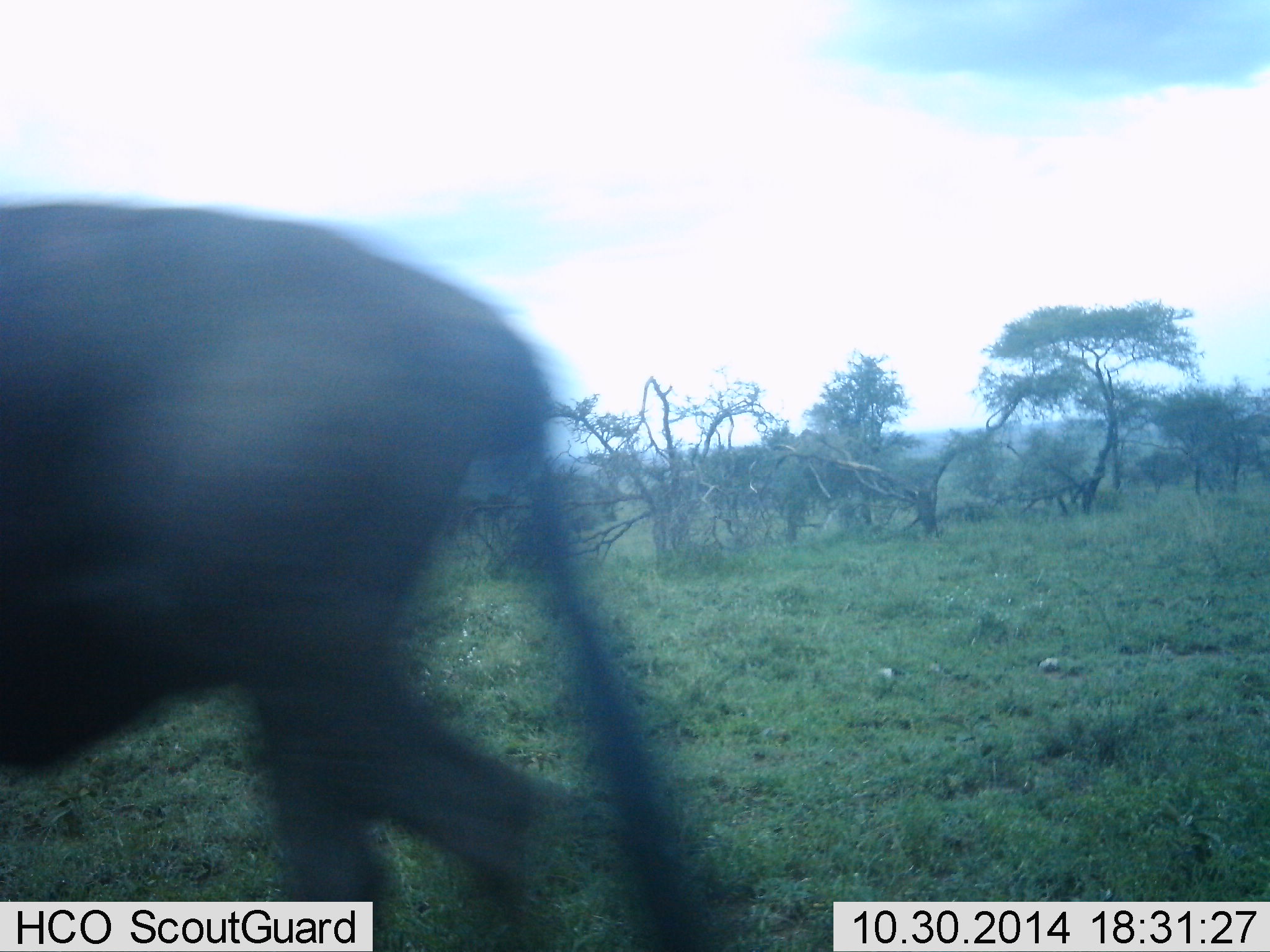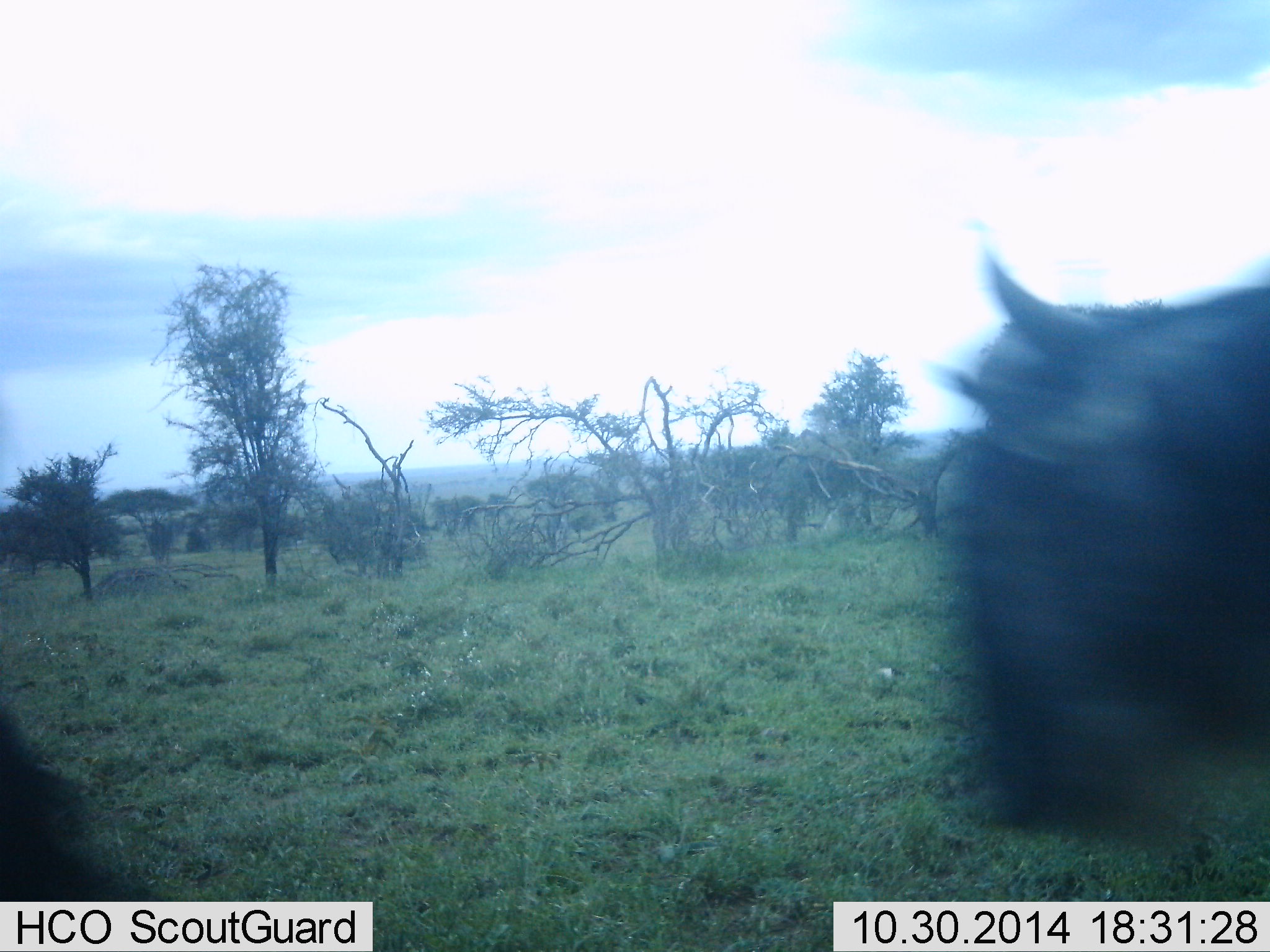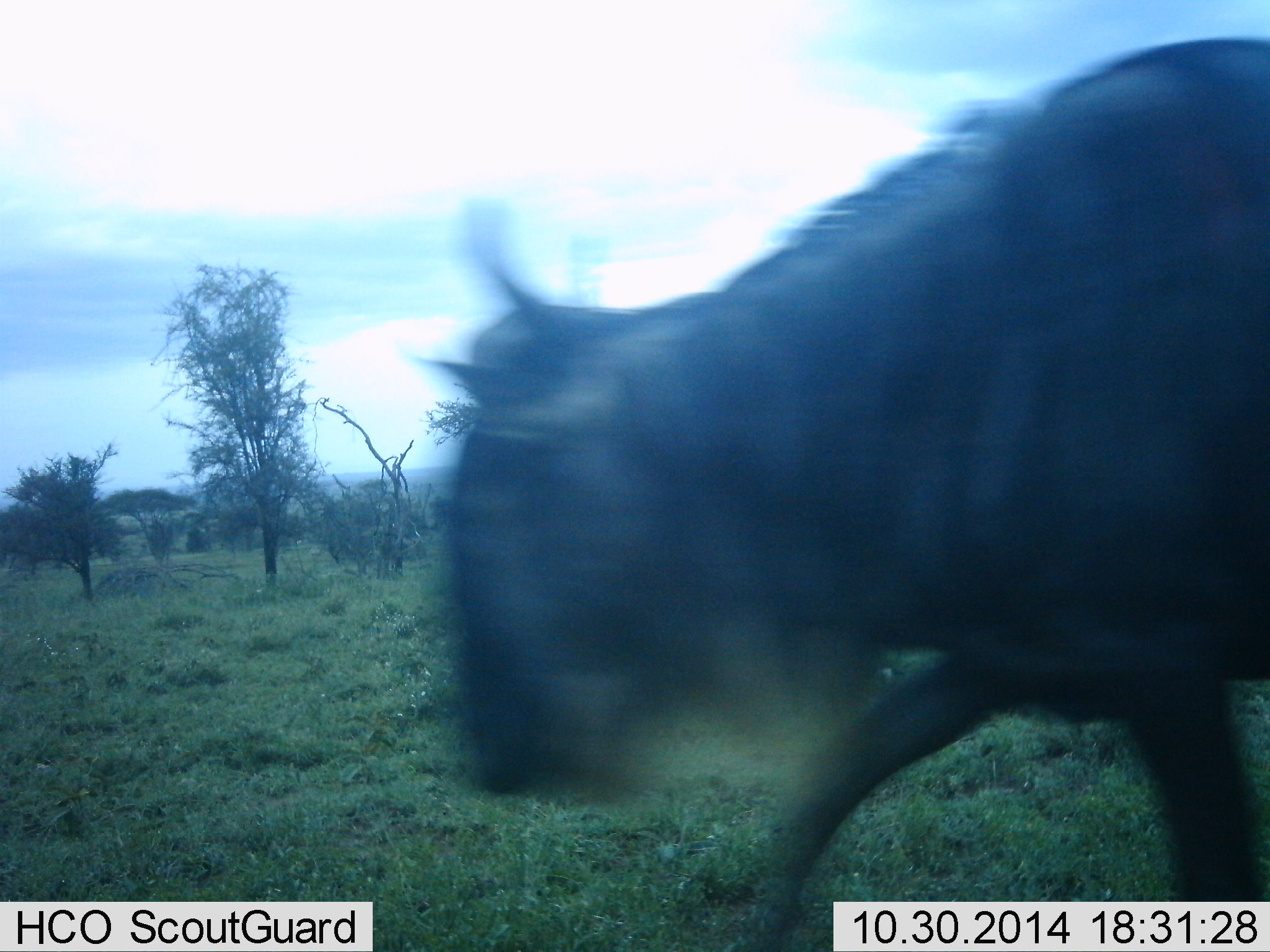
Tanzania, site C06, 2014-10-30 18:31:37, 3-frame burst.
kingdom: Animalia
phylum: Chordata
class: Mammalia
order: Artiodactyla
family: Bovidae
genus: Connochaetes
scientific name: Connochaetes taurinus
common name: blue wildebeest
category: wildebeest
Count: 2.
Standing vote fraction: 0%.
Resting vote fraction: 0%.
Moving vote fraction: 100%.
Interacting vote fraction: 0%.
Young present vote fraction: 0%.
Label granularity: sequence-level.